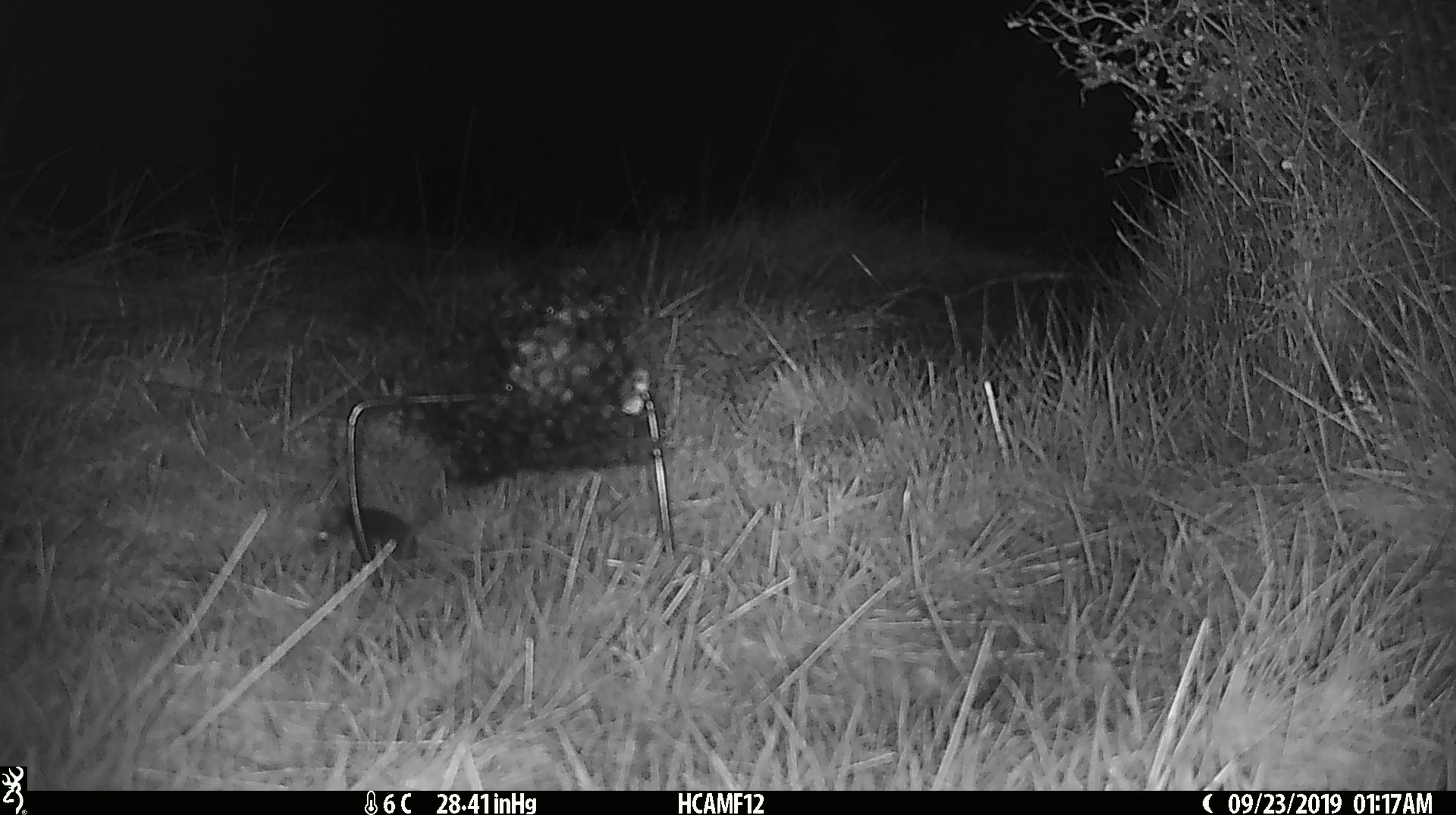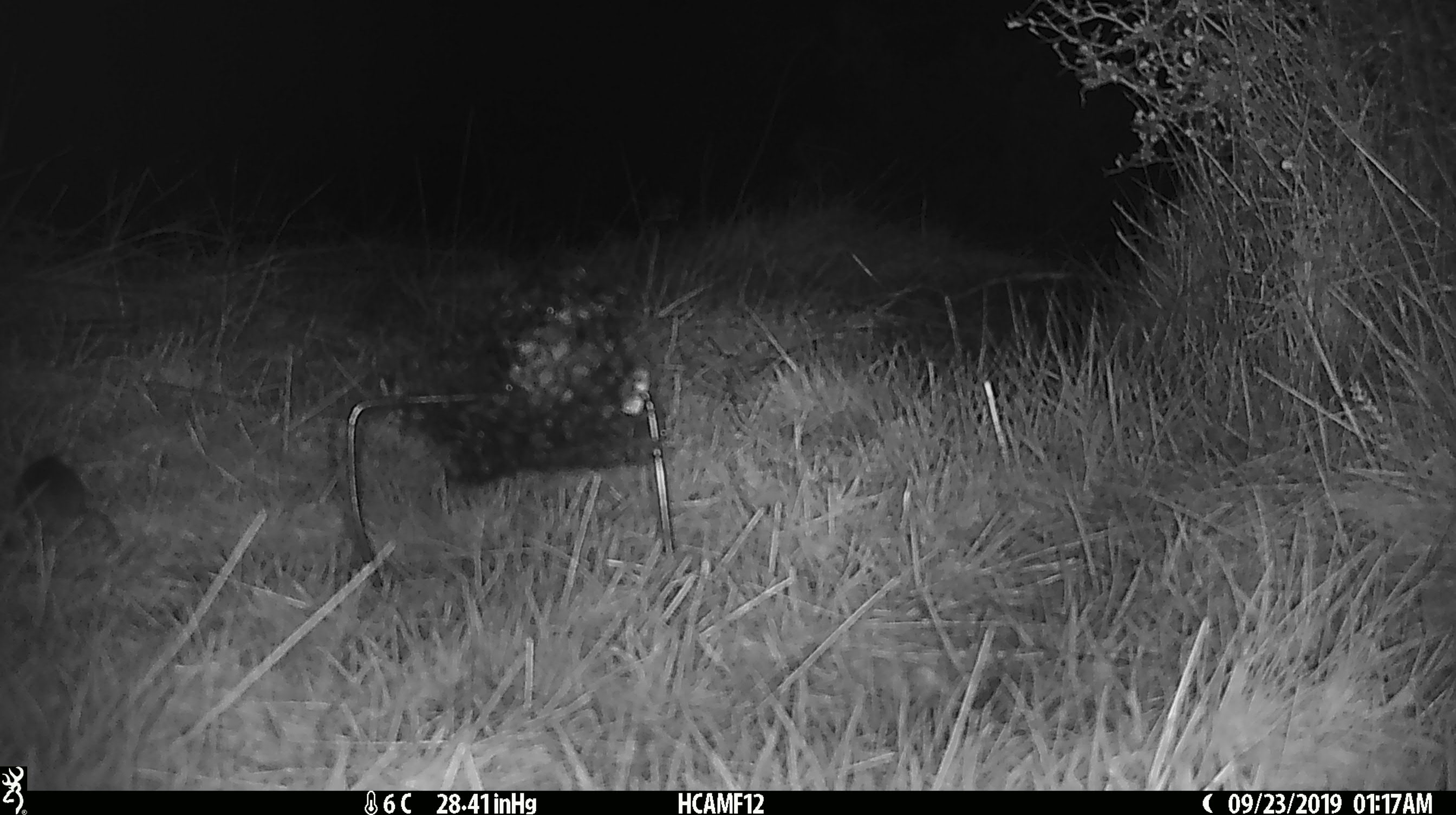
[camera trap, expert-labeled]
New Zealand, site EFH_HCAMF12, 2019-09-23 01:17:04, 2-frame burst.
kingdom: Animalia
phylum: Chordata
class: Mammalia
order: Rodentia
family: Muridae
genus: Mus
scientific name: Mus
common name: mouse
Mouse (Mus).